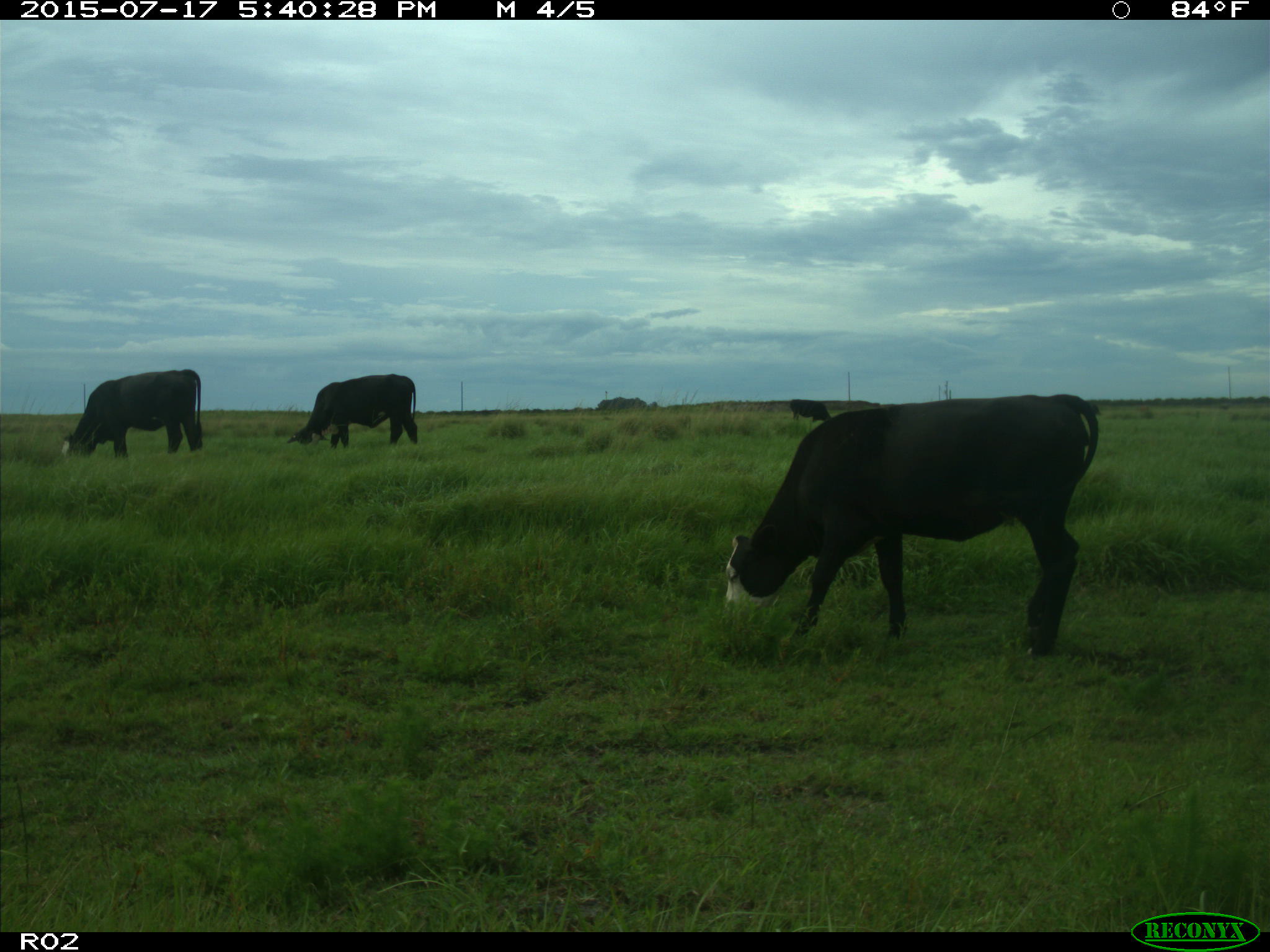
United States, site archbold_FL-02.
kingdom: Animalia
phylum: Chordata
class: Mammalia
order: Artiodactyla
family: Bovidae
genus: Bos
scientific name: Bos taurus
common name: domestic cow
Bos taurus (domestic cow).